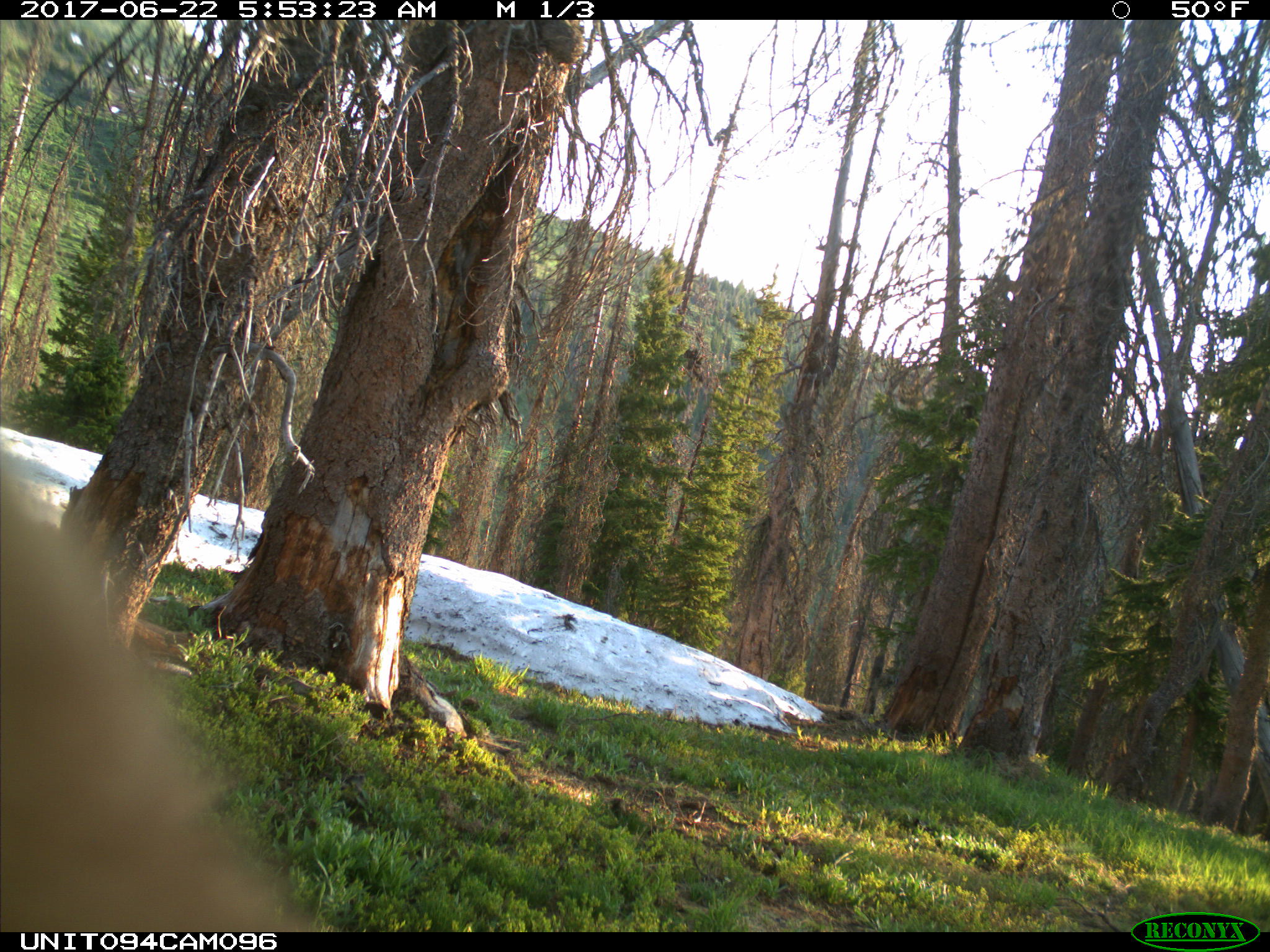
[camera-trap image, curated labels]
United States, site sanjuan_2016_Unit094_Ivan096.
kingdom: Animalia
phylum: Chordata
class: Mammalia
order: Carnivora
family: Ursidae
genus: Ursus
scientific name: Ursus americanus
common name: american black bear